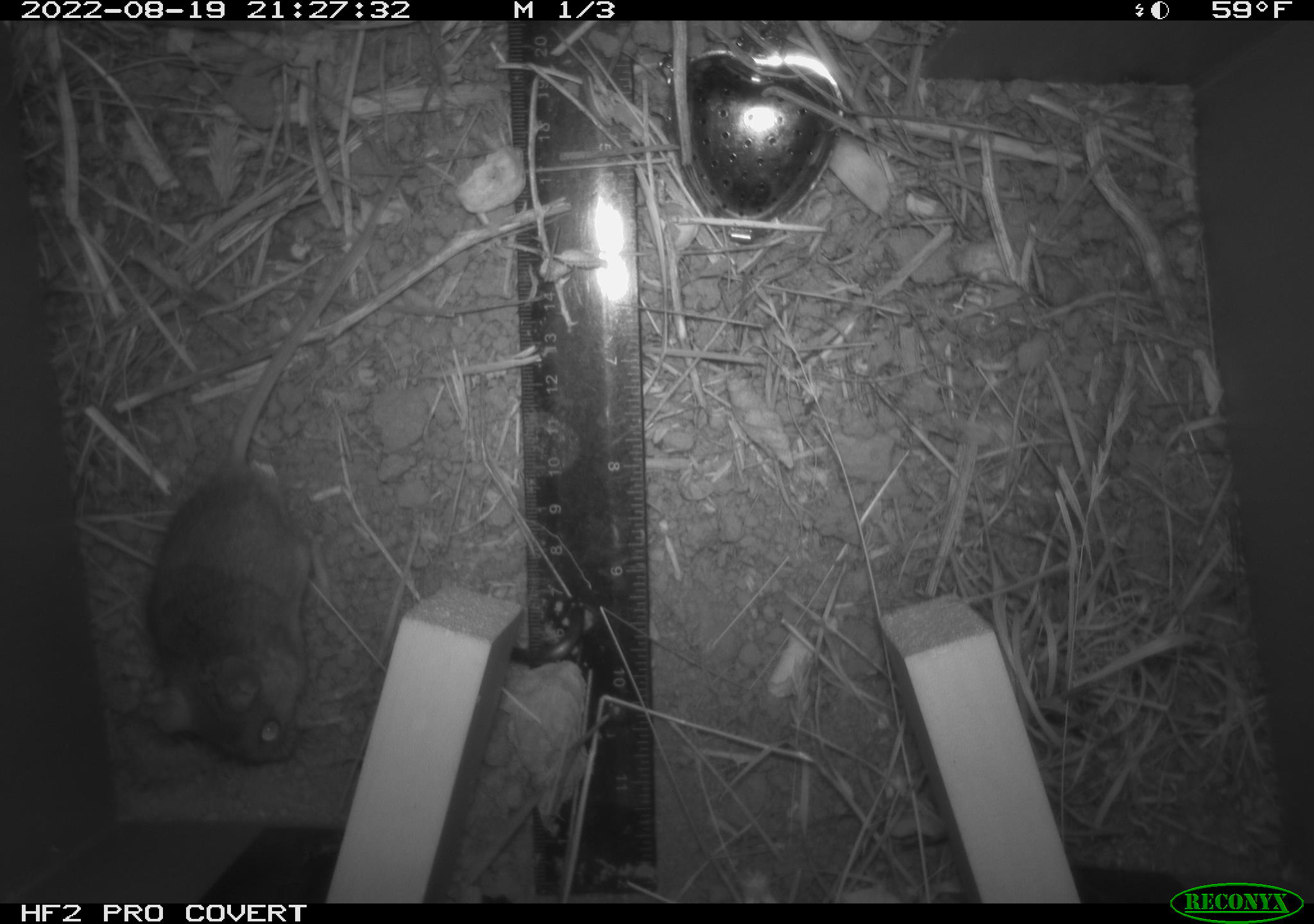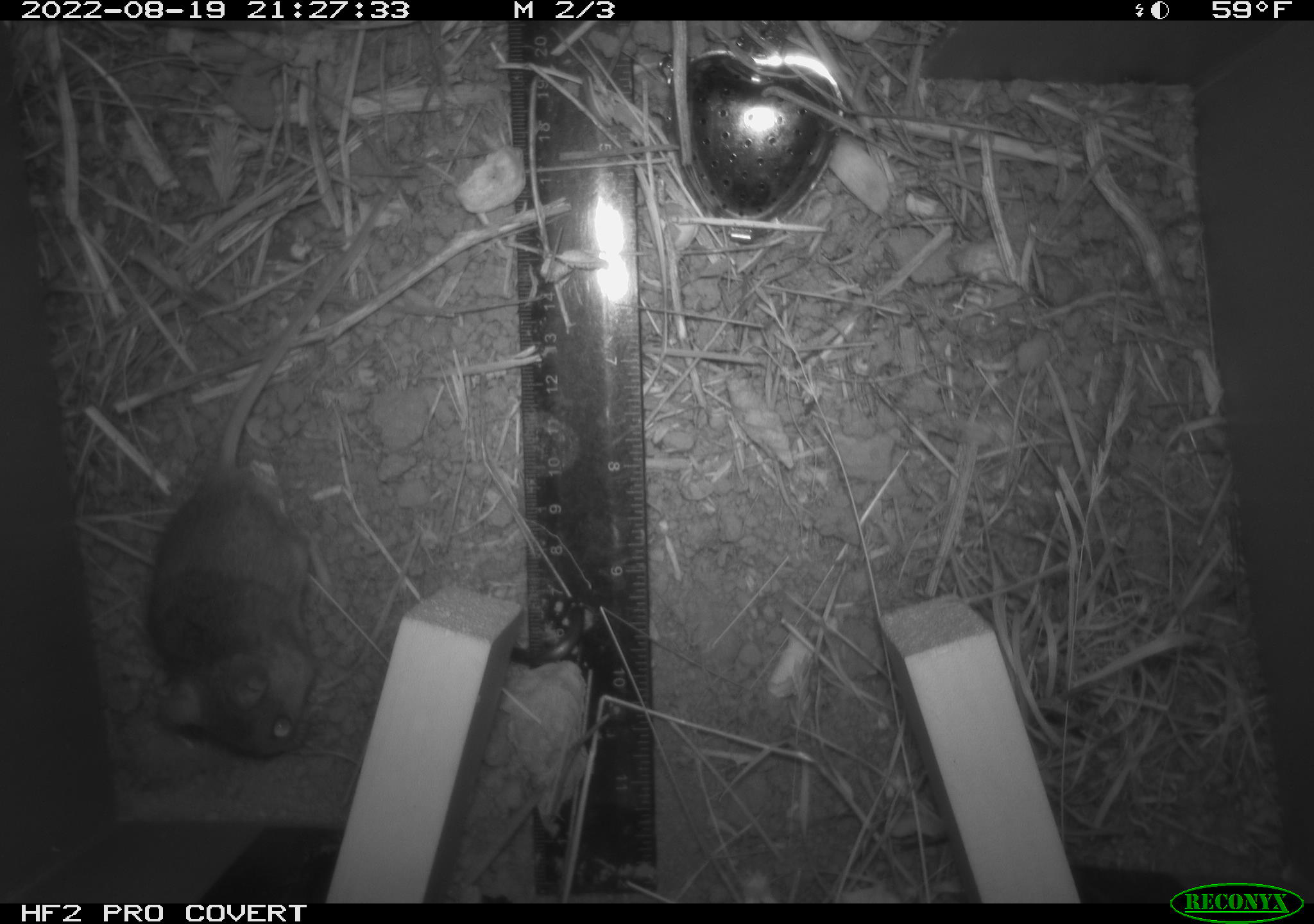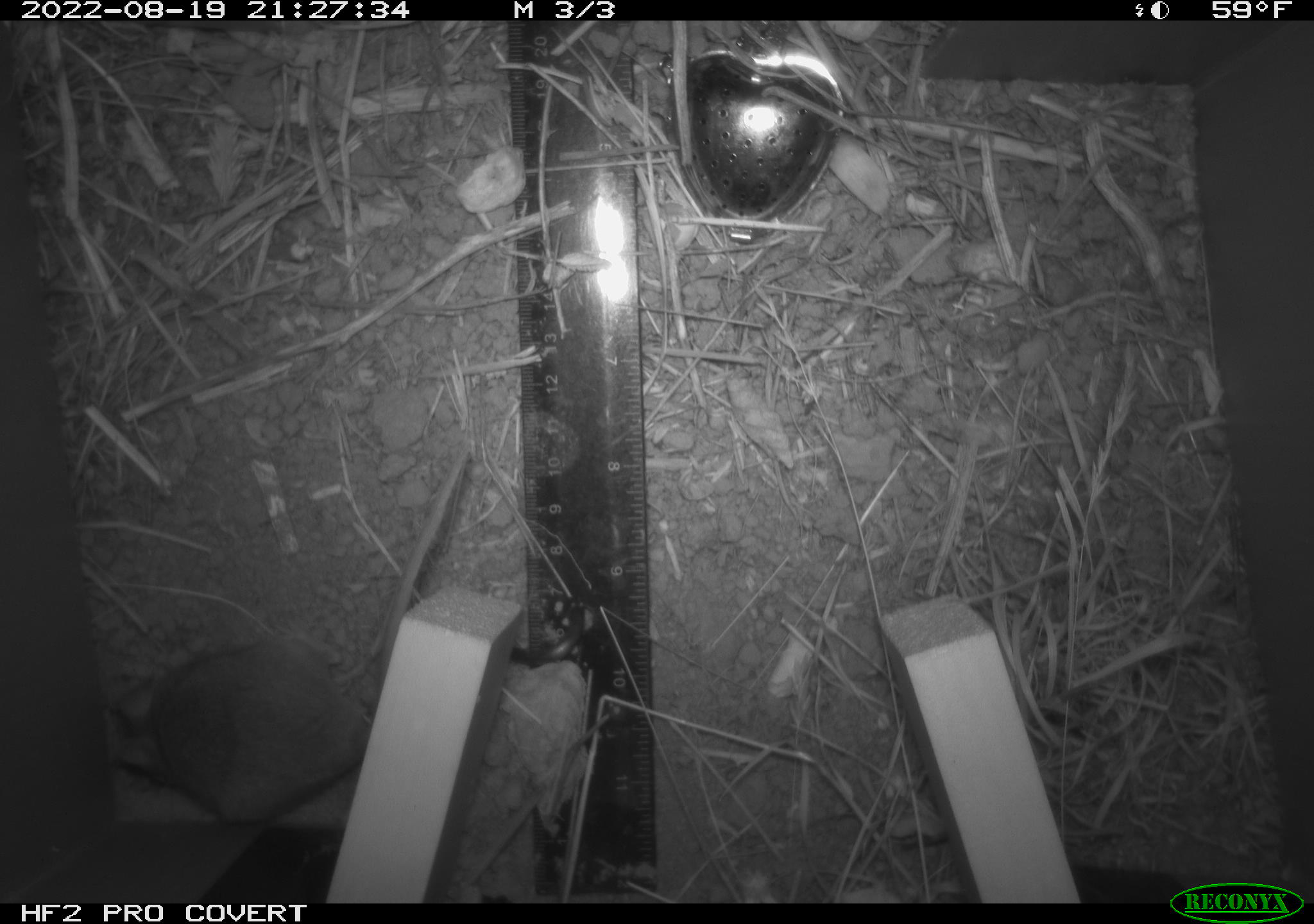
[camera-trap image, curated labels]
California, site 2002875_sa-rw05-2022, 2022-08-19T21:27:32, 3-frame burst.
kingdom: Animalia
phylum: Chordata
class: Mammalia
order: Rodentia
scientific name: Rodentia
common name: mouse species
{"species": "mouse species (Rodentia)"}